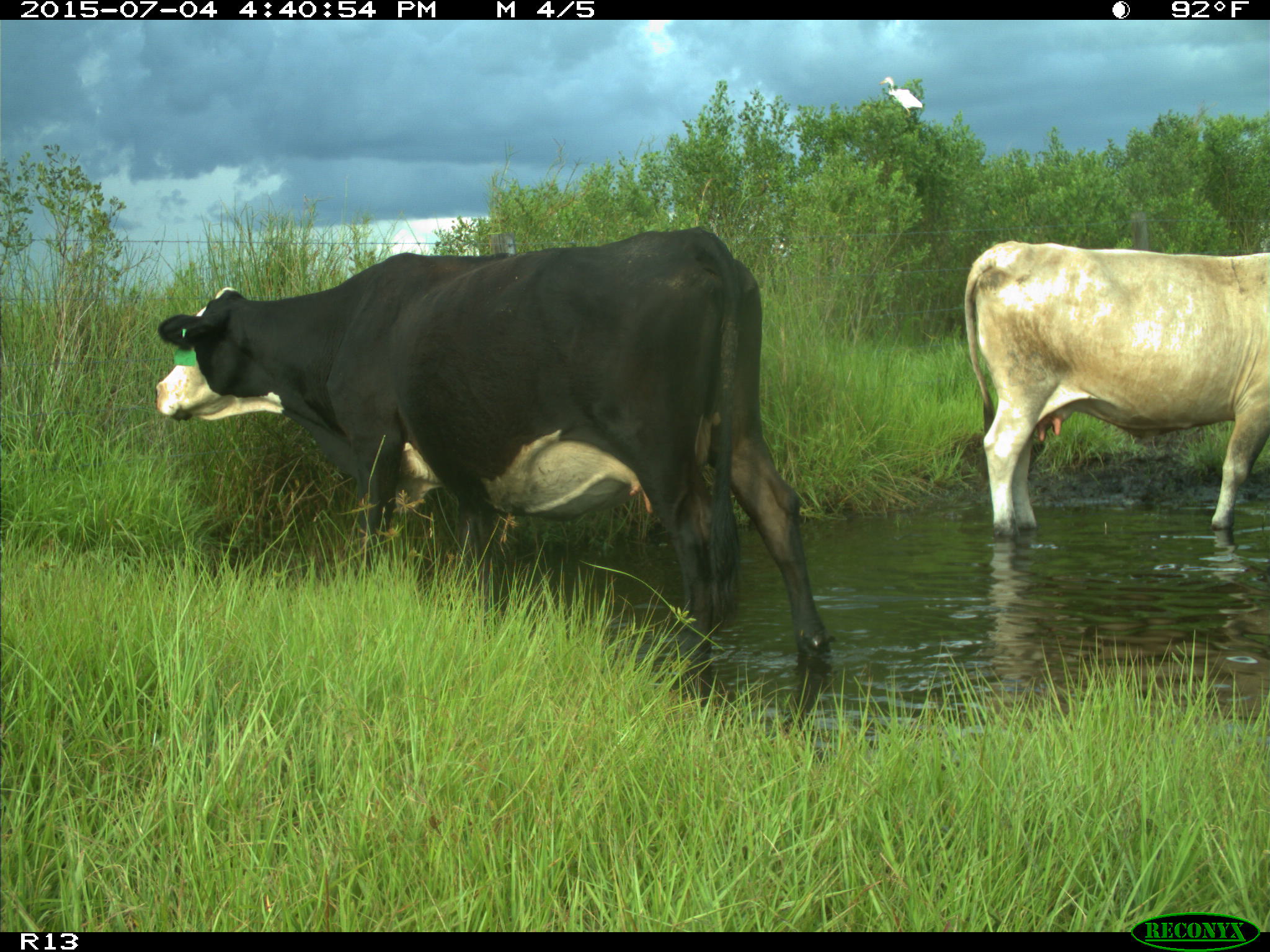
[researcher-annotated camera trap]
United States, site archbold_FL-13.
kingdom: Animalia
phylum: Chordata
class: Mammalia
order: Artiodactyla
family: Bovidae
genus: Bos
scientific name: Bos taurus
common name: domestic cow